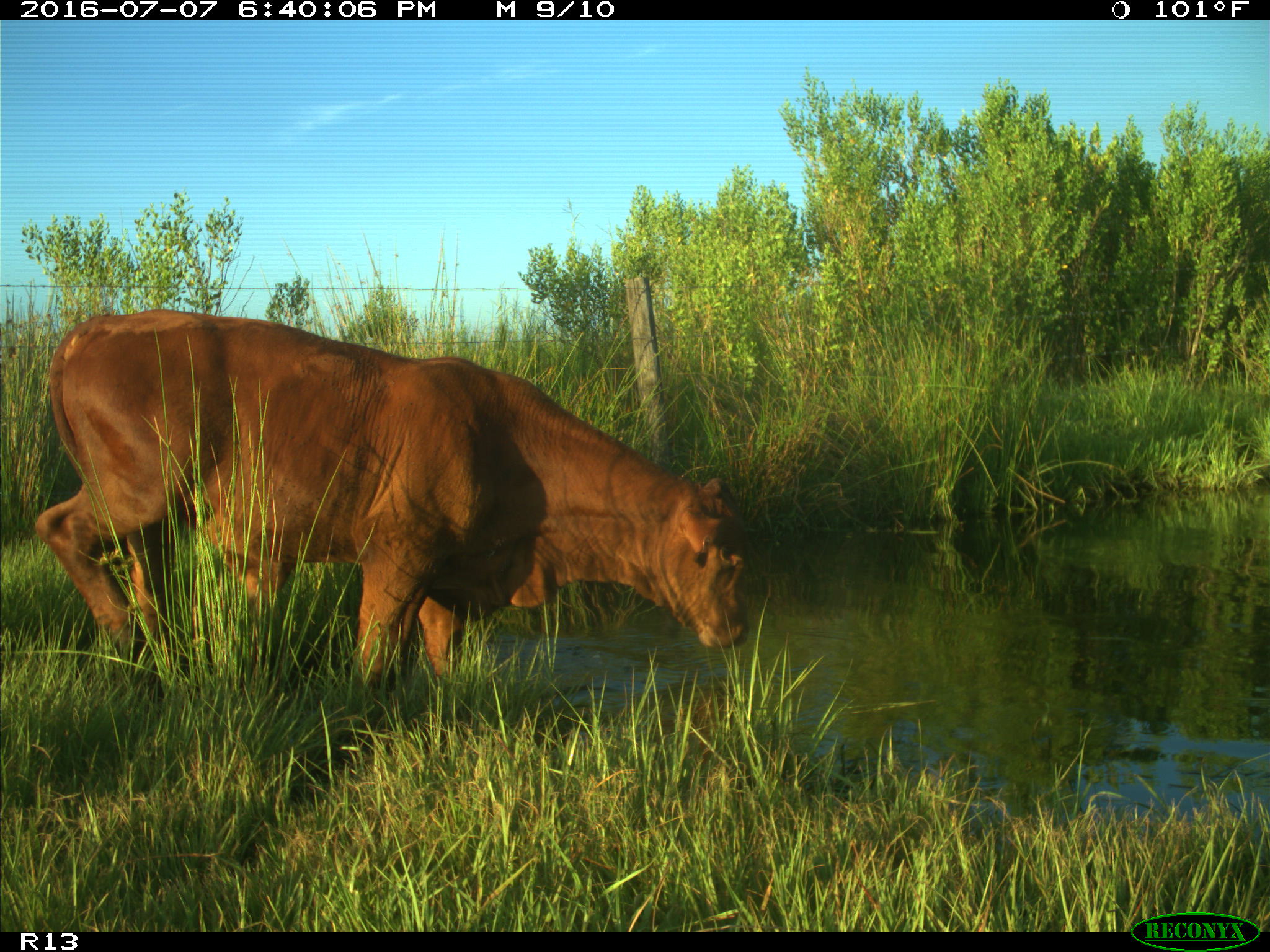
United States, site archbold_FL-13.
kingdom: Animalia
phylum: Chordata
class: Mammalia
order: Artiodactyla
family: Bovidae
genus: Bos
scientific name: Bos taurus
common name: domestic cow